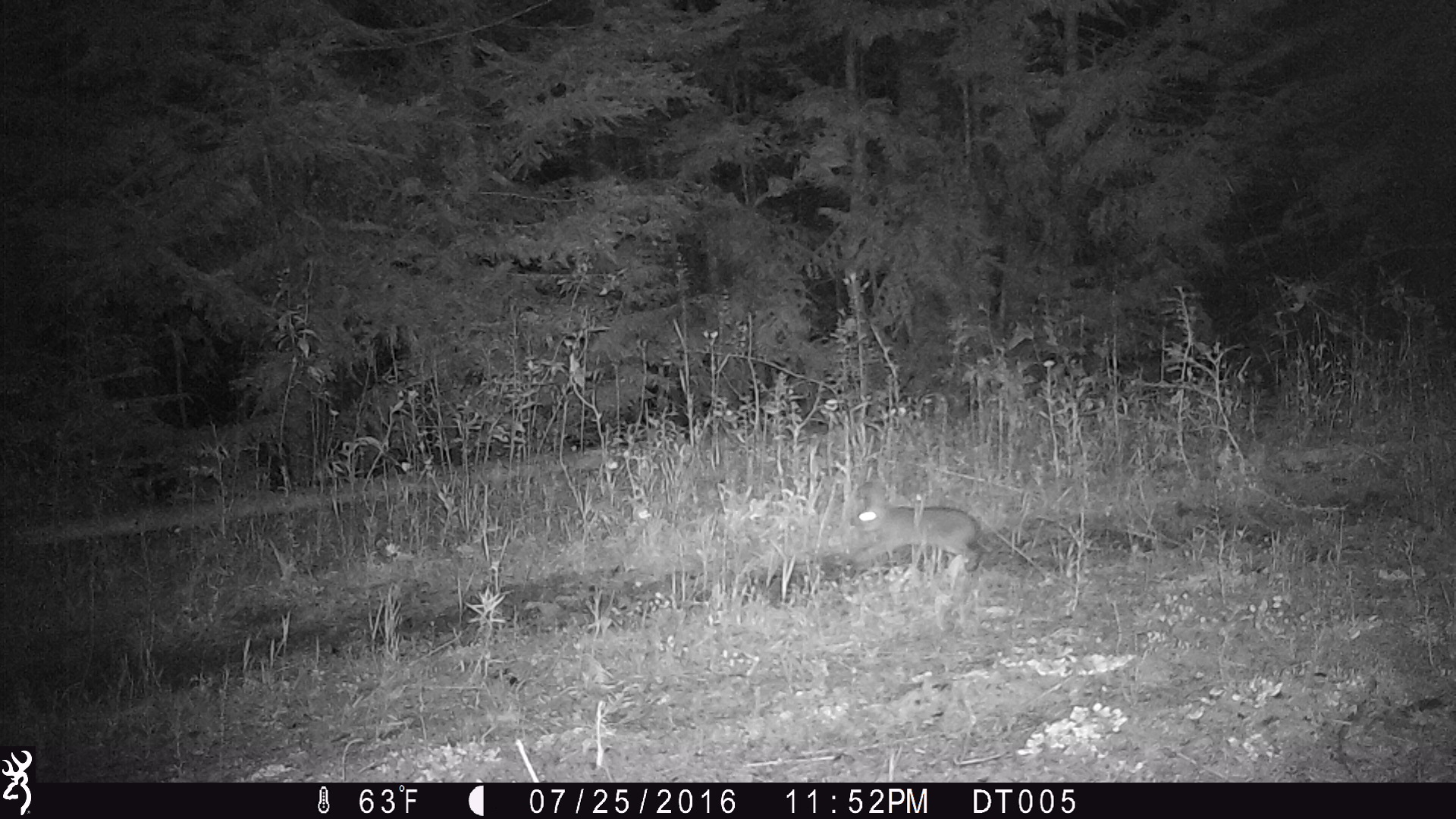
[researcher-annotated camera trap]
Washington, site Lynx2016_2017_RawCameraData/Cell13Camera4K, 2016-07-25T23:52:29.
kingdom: Animalia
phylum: Chordata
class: Mammalia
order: Lagomorpha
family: Leporidae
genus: Lepus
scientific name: Lepus americanus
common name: snowshoe hare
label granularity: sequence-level